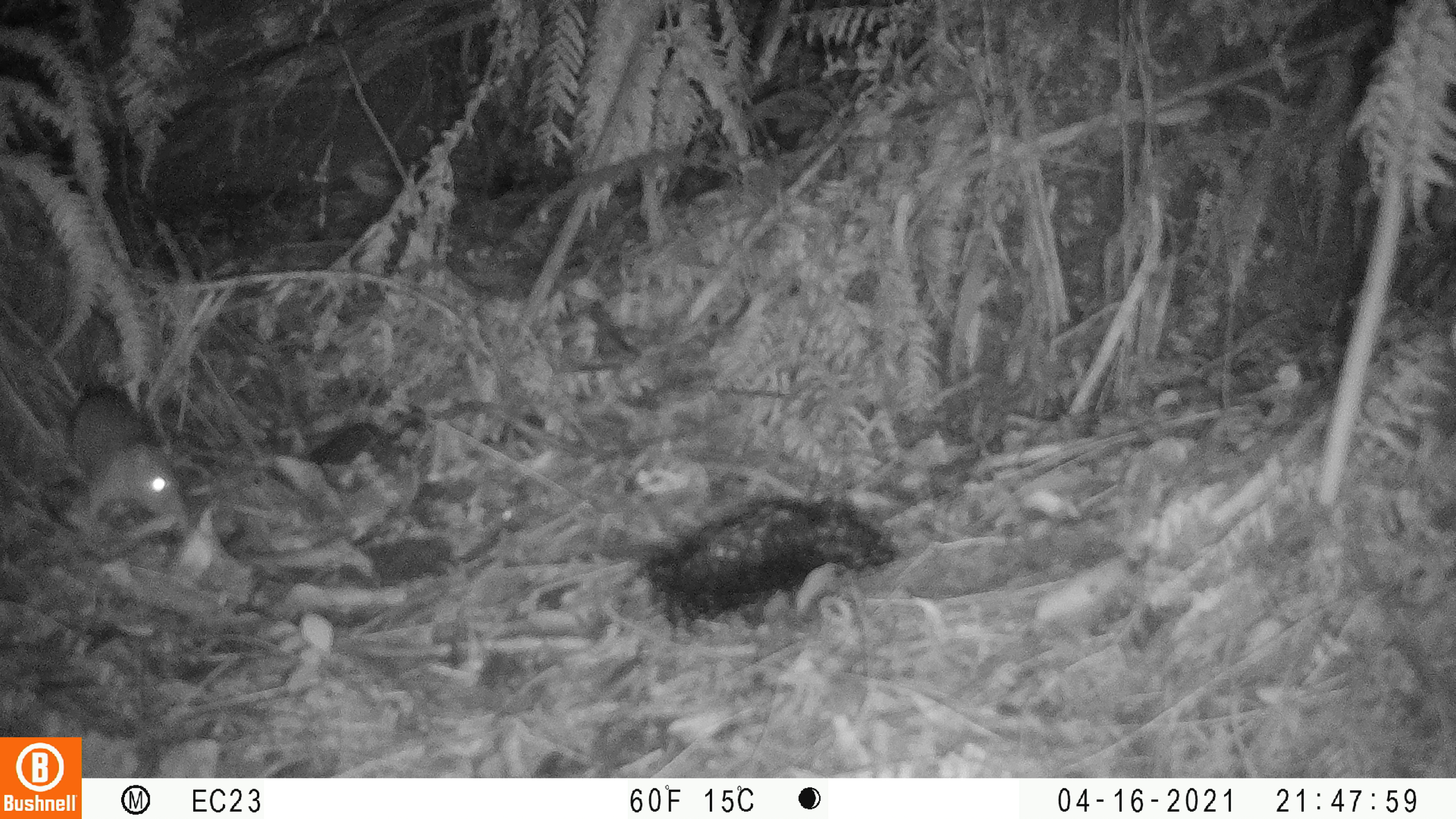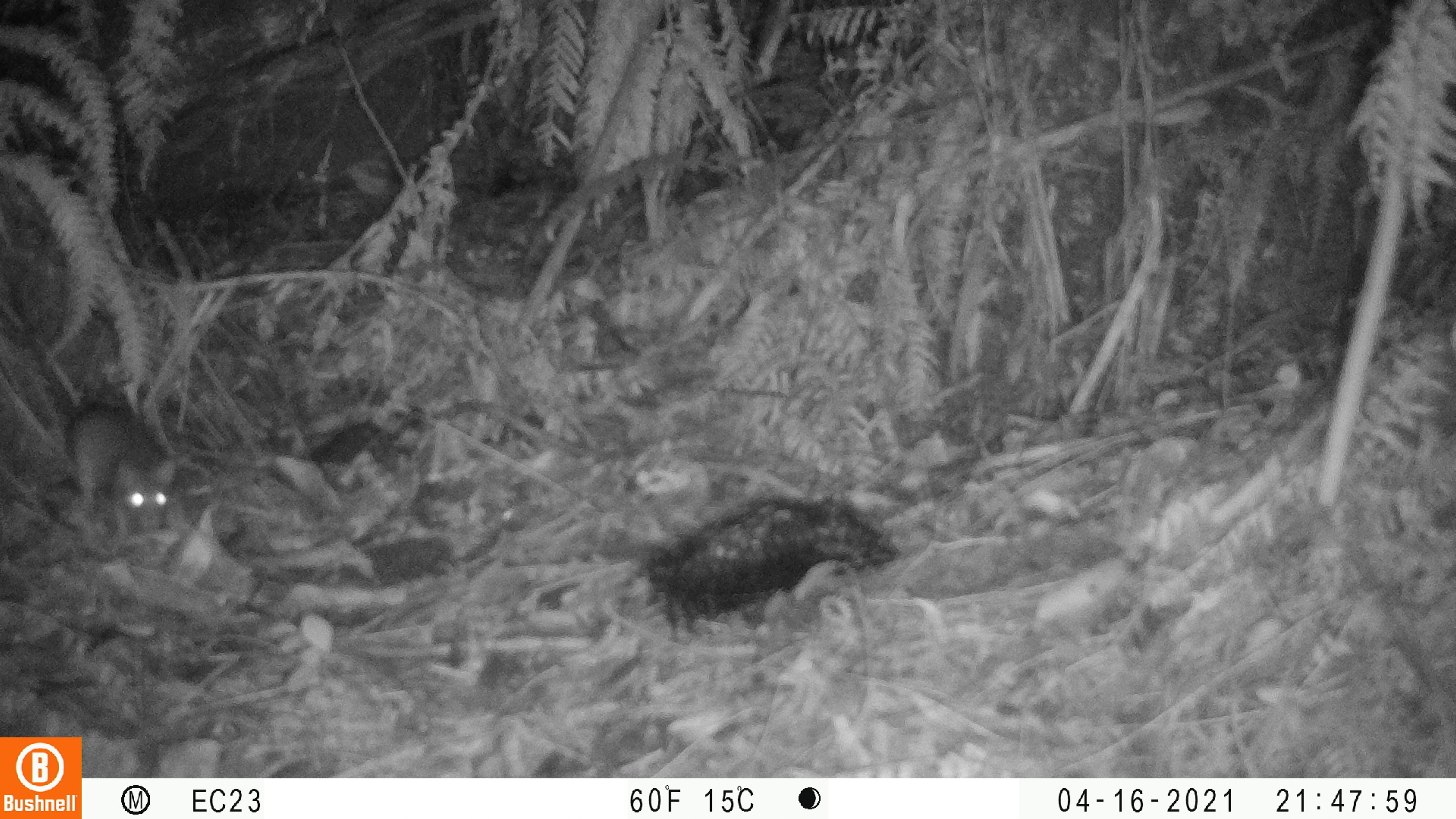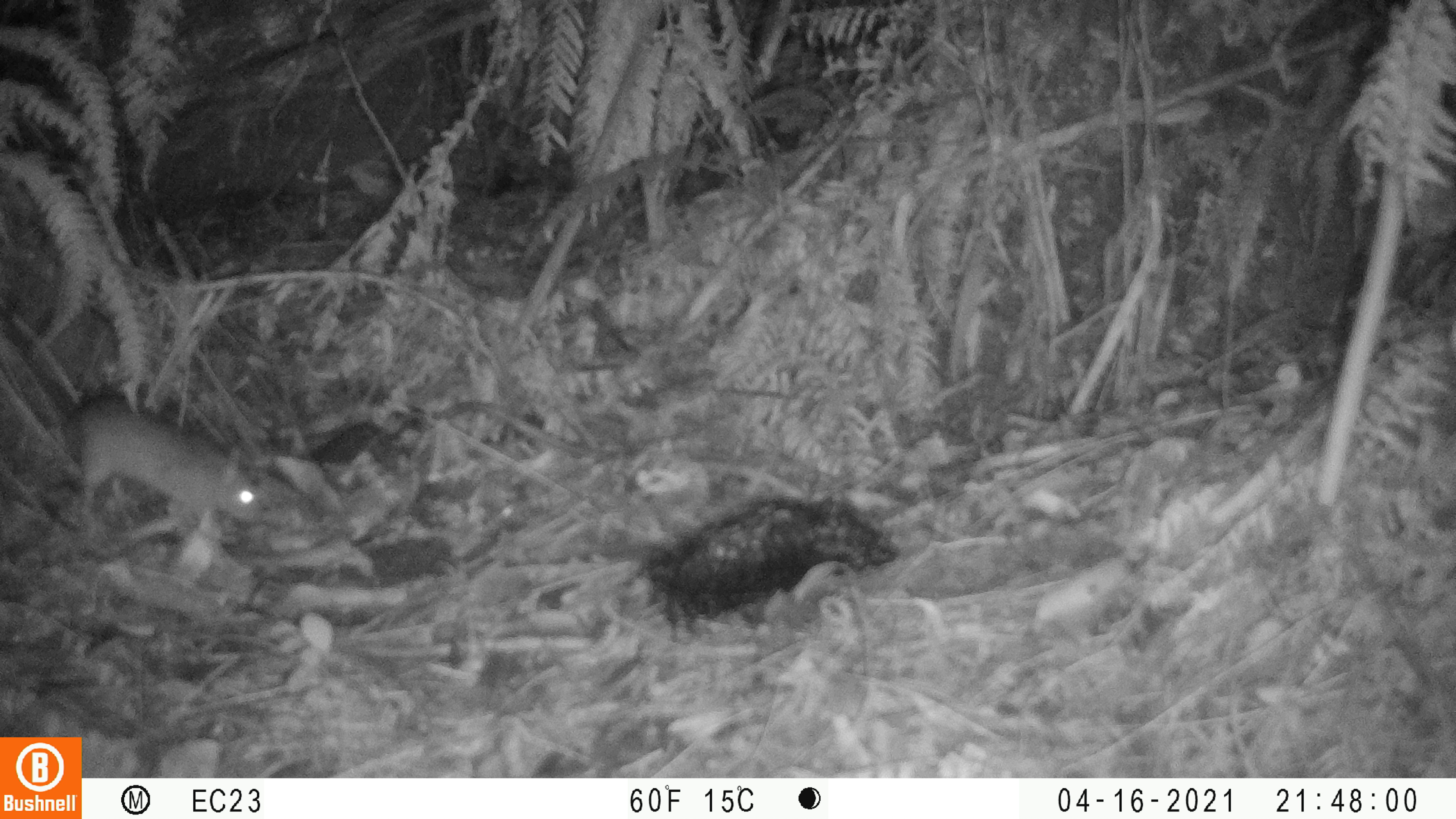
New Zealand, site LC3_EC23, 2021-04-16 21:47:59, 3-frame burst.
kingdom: Animalia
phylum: Chordata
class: Mammalia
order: Rodentia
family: Muridae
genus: Rattus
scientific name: Rattus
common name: rat